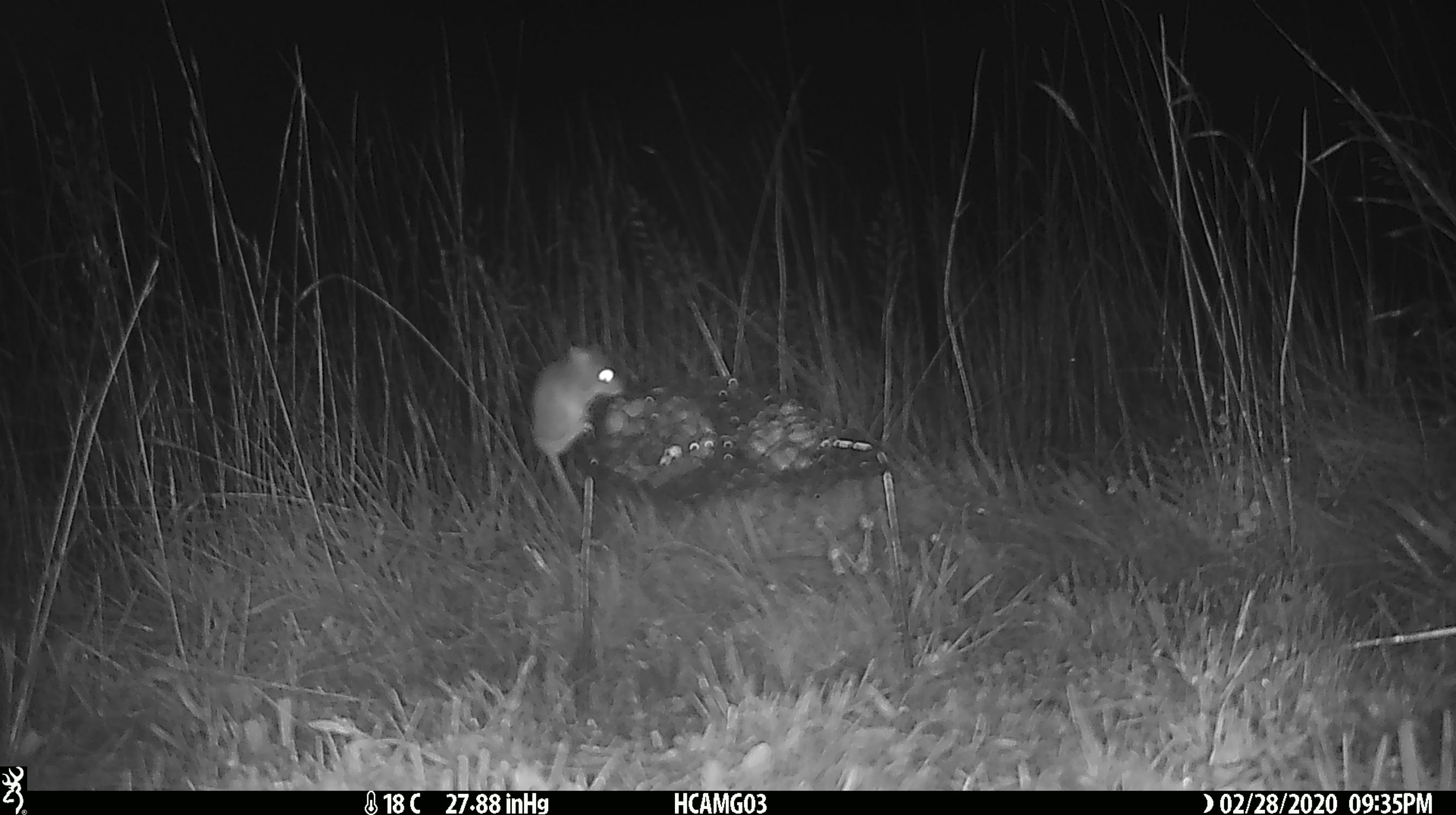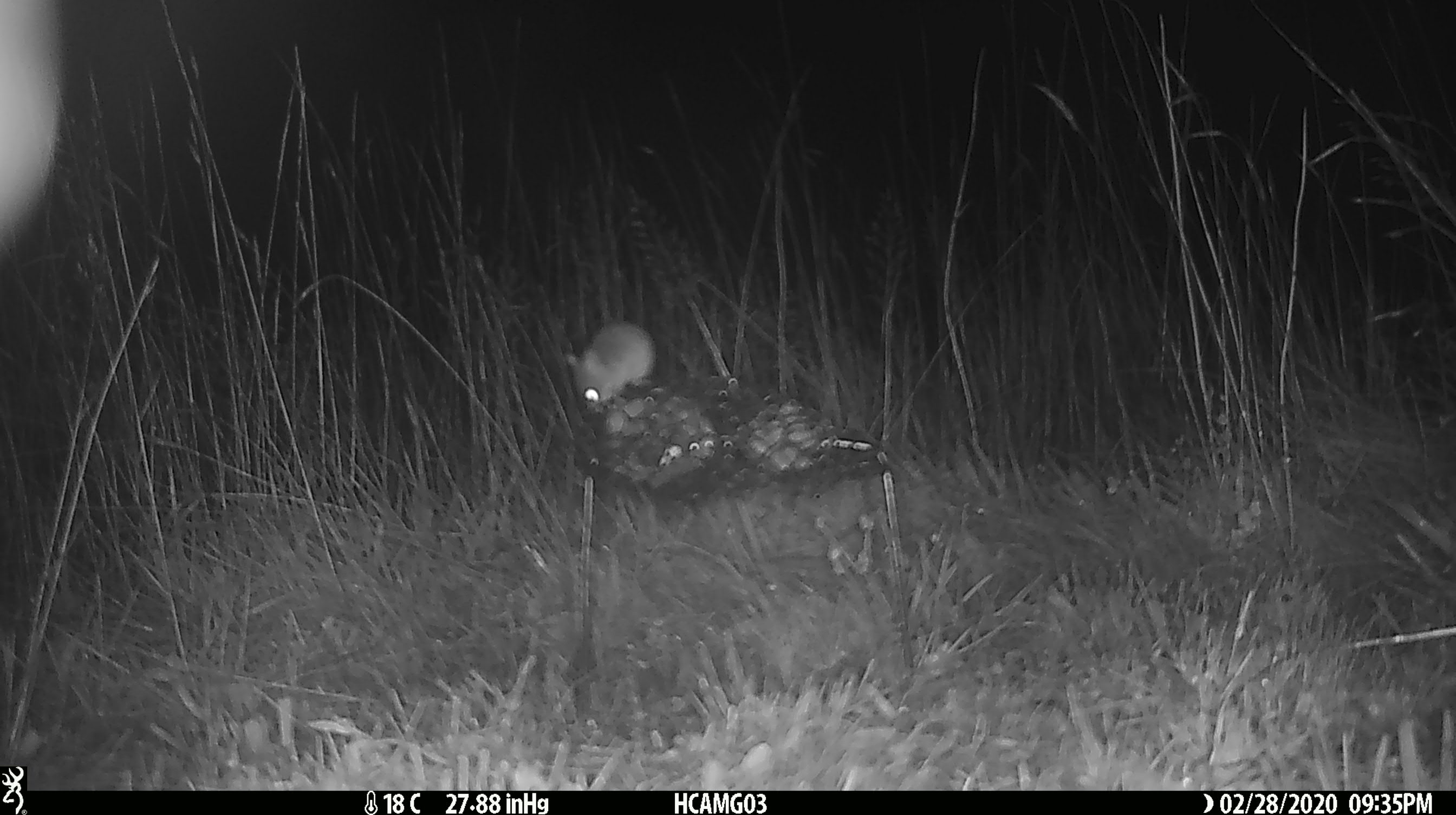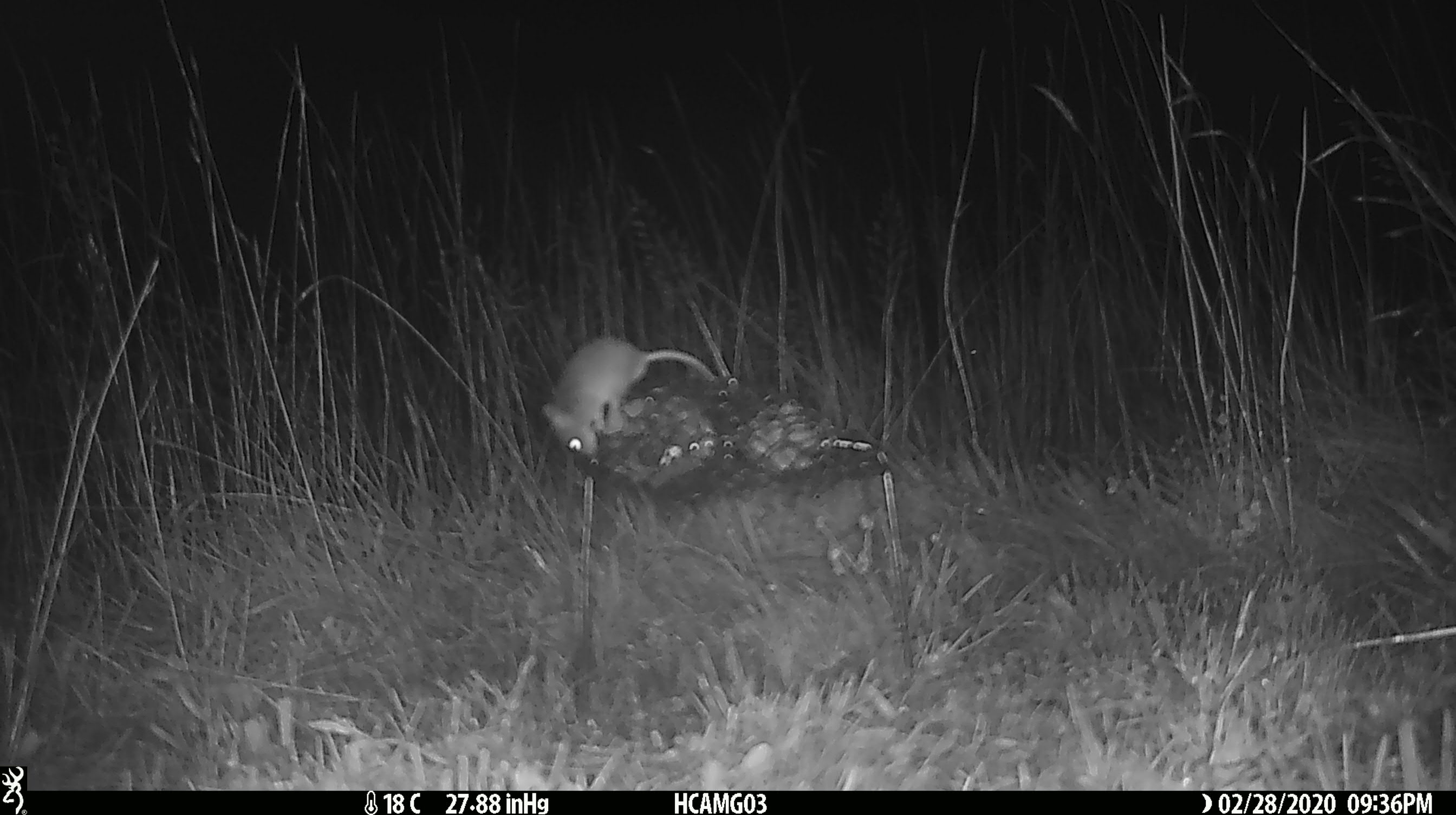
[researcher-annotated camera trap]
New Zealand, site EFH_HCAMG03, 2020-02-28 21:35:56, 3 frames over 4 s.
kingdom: Animalia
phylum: Chordata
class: Mammalia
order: Rodentia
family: Muridae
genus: Mus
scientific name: Mus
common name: mouse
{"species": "mouse (Mus)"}